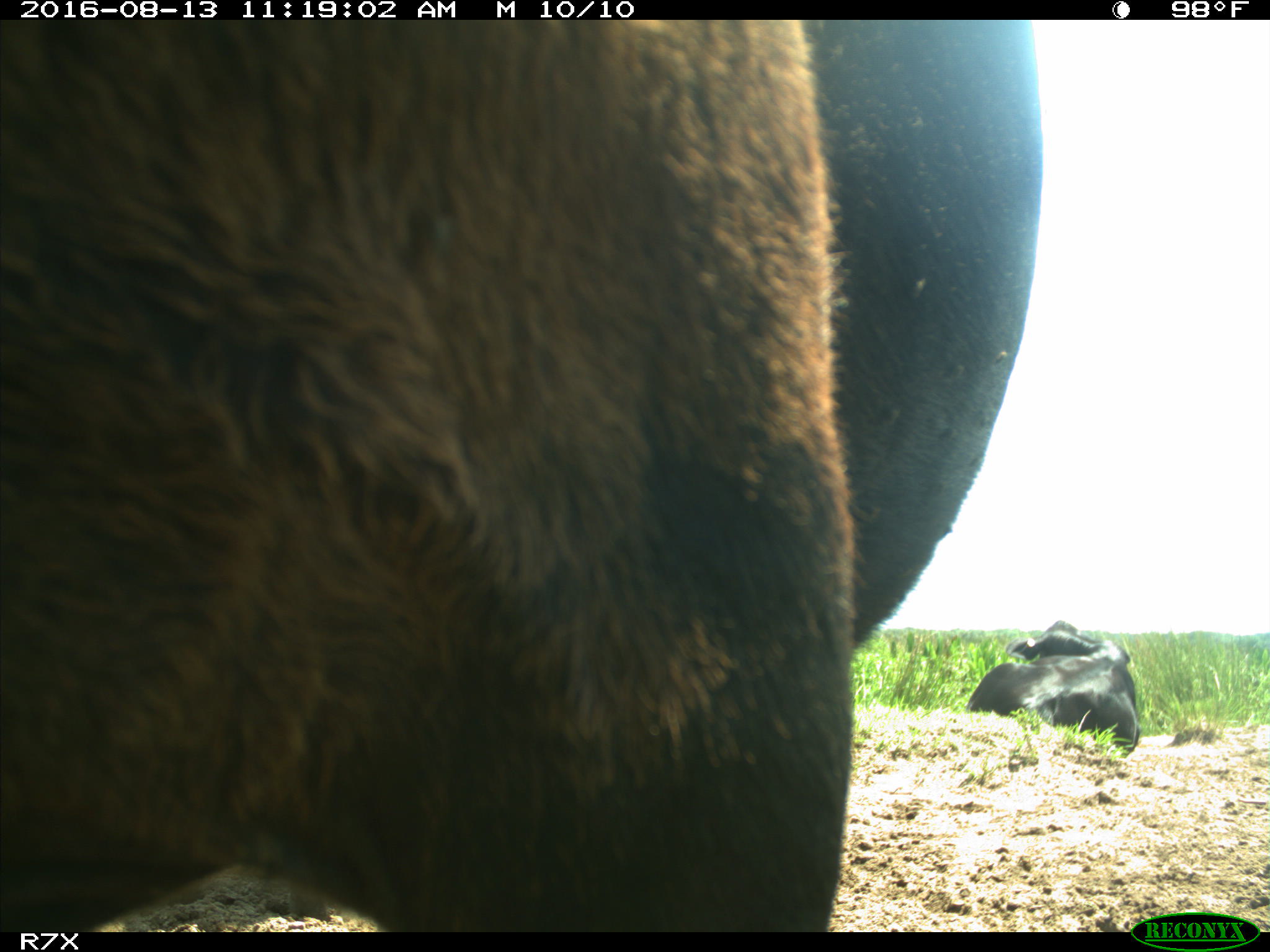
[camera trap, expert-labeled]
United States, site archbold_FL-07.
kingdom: Animalia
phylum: Chordata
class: Mammalia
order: Artiodactyla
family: Bovidae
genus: Bos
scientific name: Bos taurus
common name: domestic cow